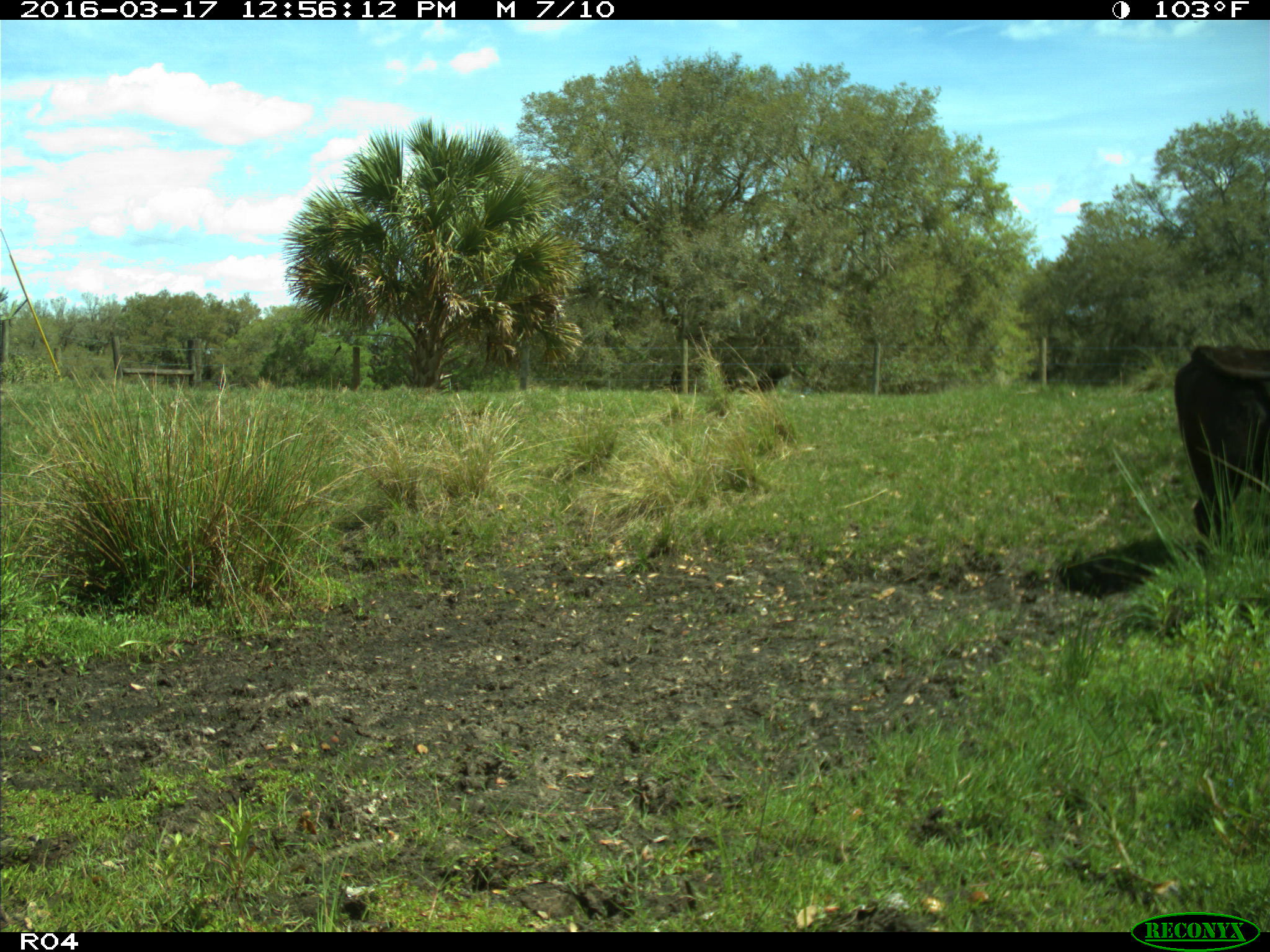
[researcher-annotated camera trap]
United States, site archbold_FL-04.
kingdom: Animalia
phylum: Chordata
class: Mammalia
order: Artiodactyla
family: Bovidae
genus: Bos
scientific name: Bos taurus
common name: domestic cow